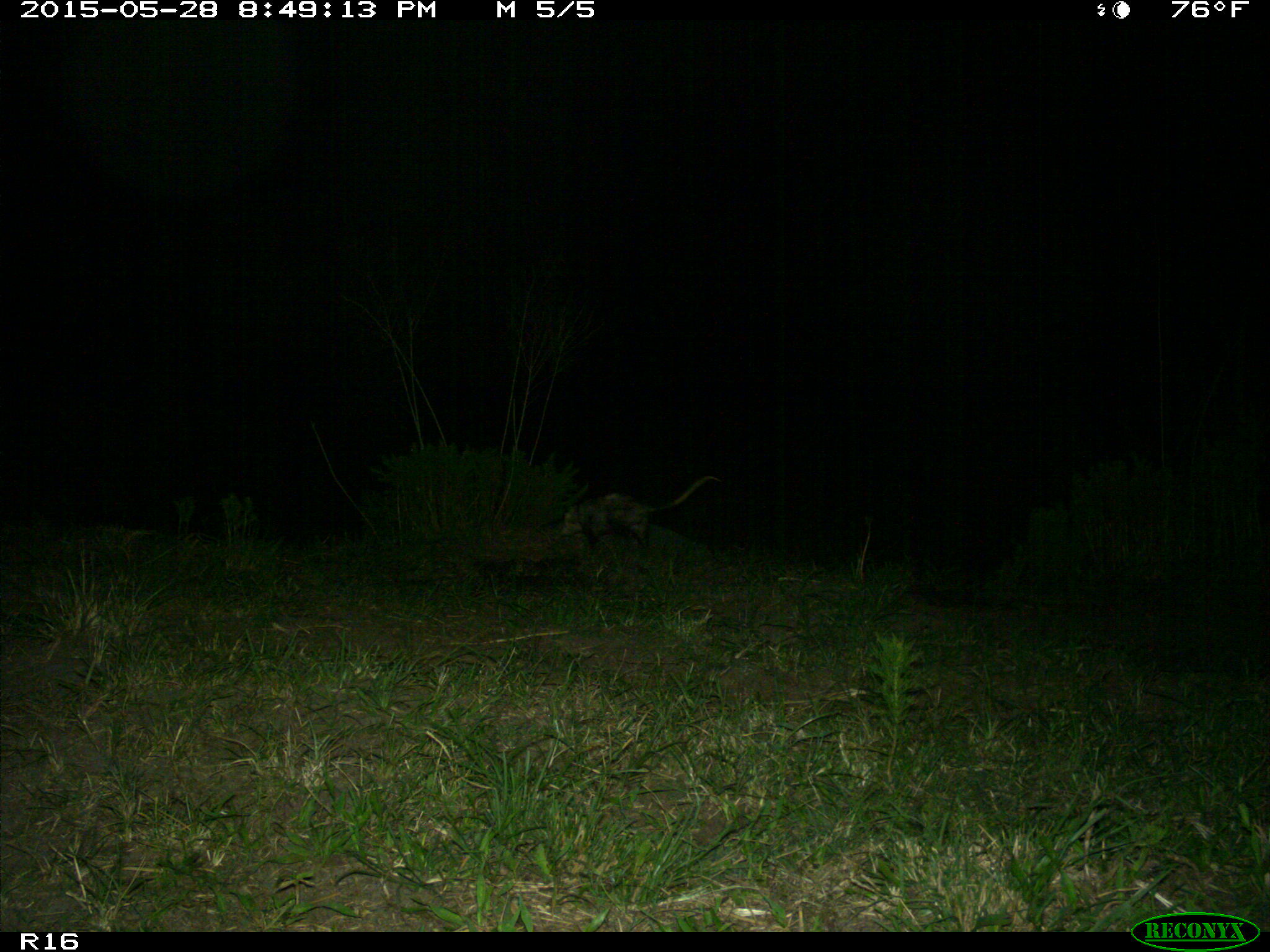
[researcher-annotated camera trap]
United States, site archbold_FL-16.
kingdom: Animalia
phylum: Chordata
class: Mammalia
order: Didelphimorphia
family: Didelphidae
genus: Didelphis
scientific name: Didelphis virginiana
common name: virginia opossum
Didelphis virginiana (virginia opossum).